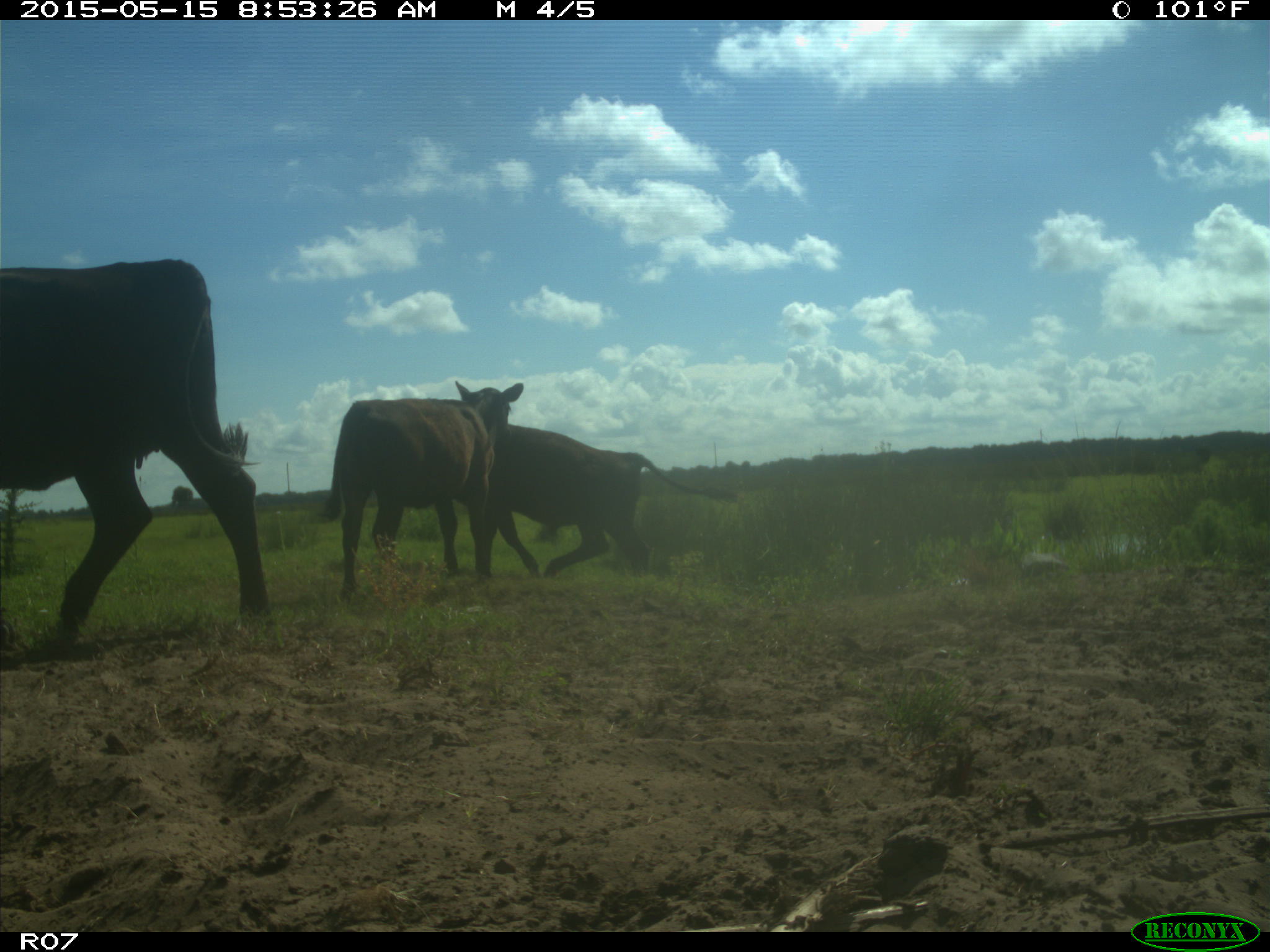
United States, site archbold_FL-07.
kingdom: Animalia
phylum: Chordata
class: Mammalia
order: Artiodactyla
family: Bovidae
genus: Bos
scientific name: Bos taurus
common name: domestic cow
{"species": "Bos taurus (domestic cow)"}